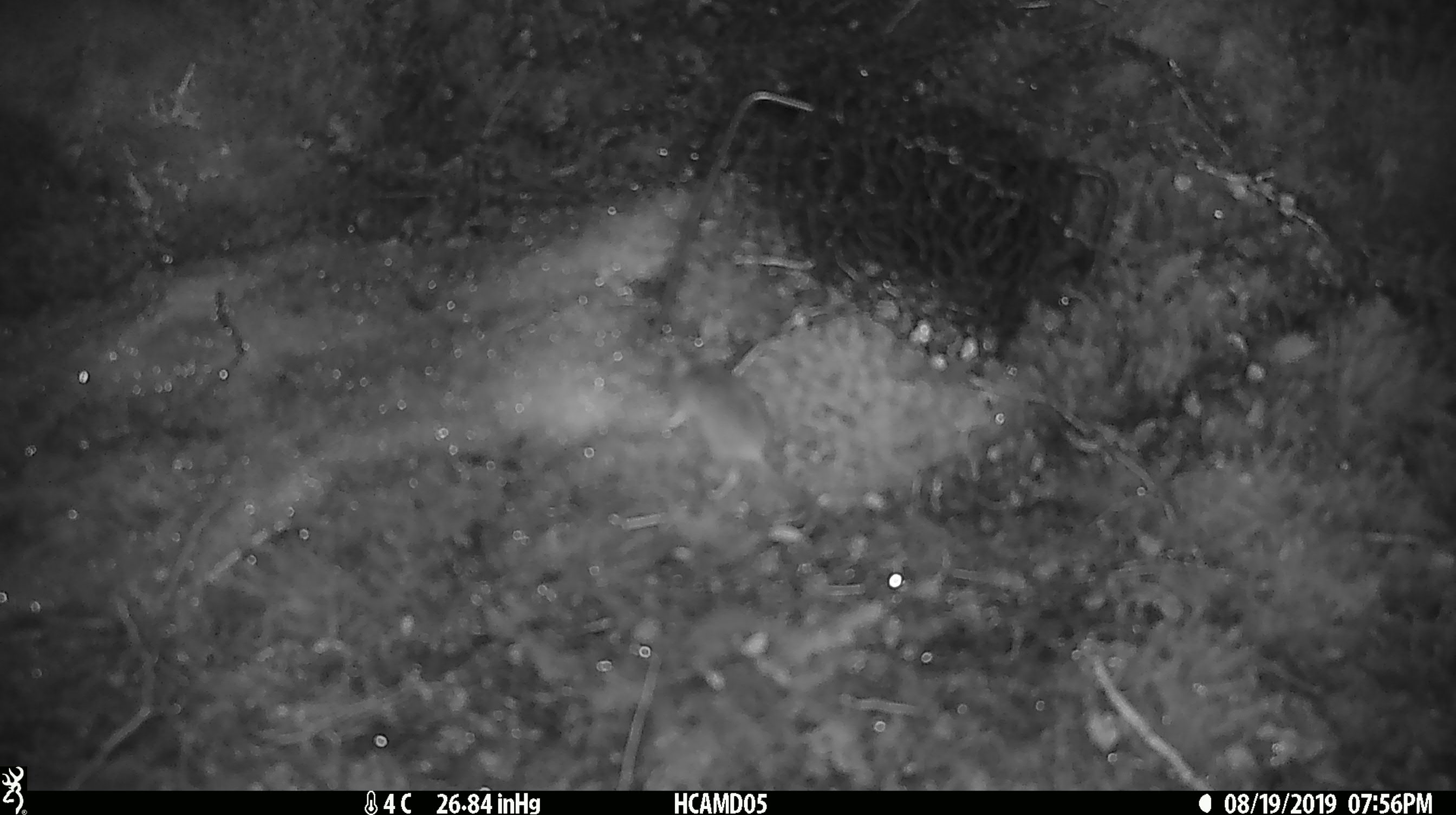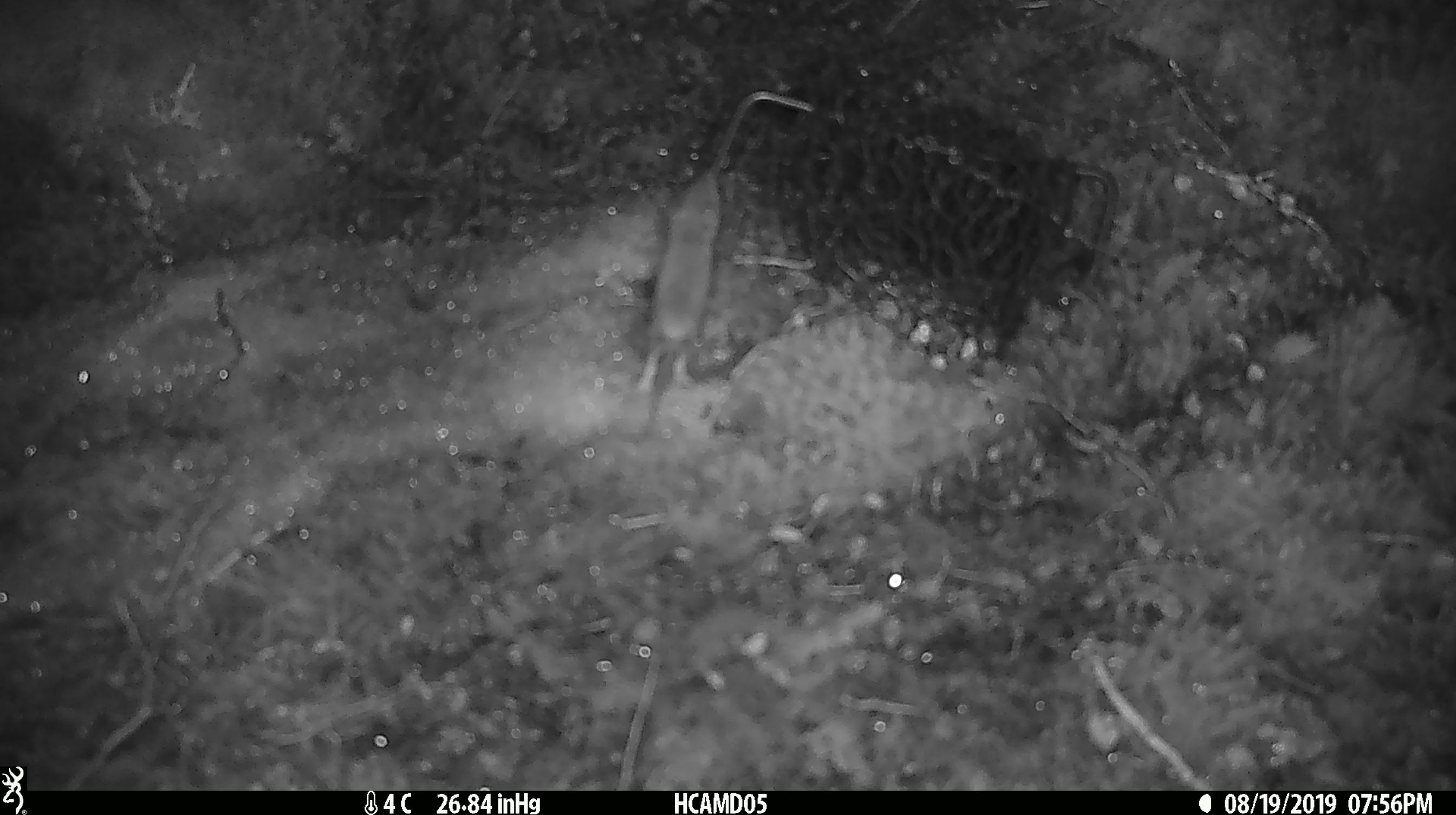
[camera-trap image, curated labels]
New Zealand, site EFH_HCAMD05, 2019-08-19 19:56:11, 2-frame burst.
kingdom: Animalia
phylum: Chordata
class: Mammalia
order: Rodentia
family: Muridae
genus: Mus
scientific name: Mus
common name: mouse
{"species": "mouse (Mus)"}